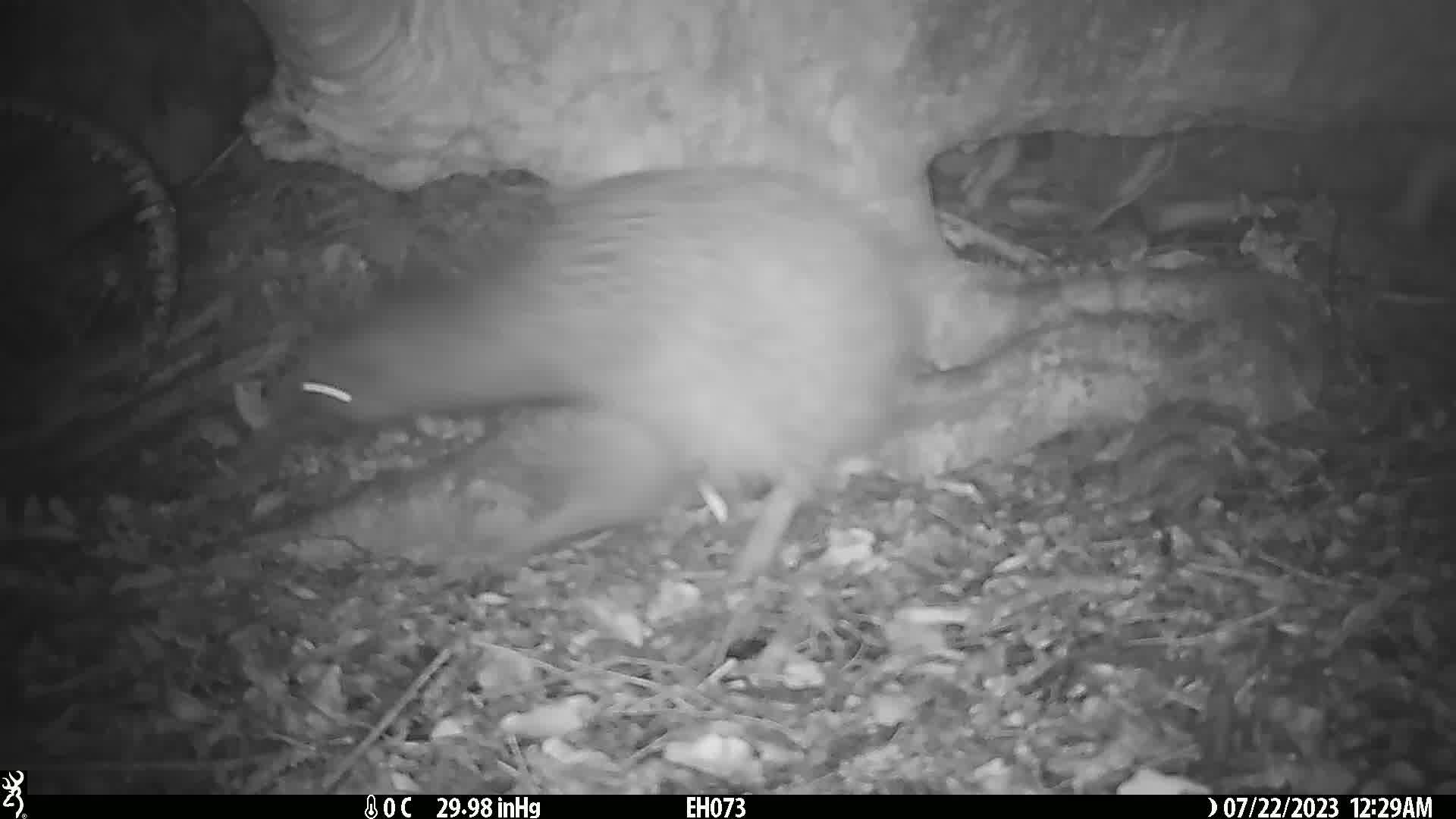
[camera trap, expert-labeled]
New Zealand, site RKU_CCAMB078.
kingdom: Animalia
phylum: Chordata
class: Aves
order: Apterygiformes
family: Apterygidae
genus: Apteryx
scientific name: Apteryx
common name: kiwi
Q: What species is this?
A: Kiwi (Apteryx).